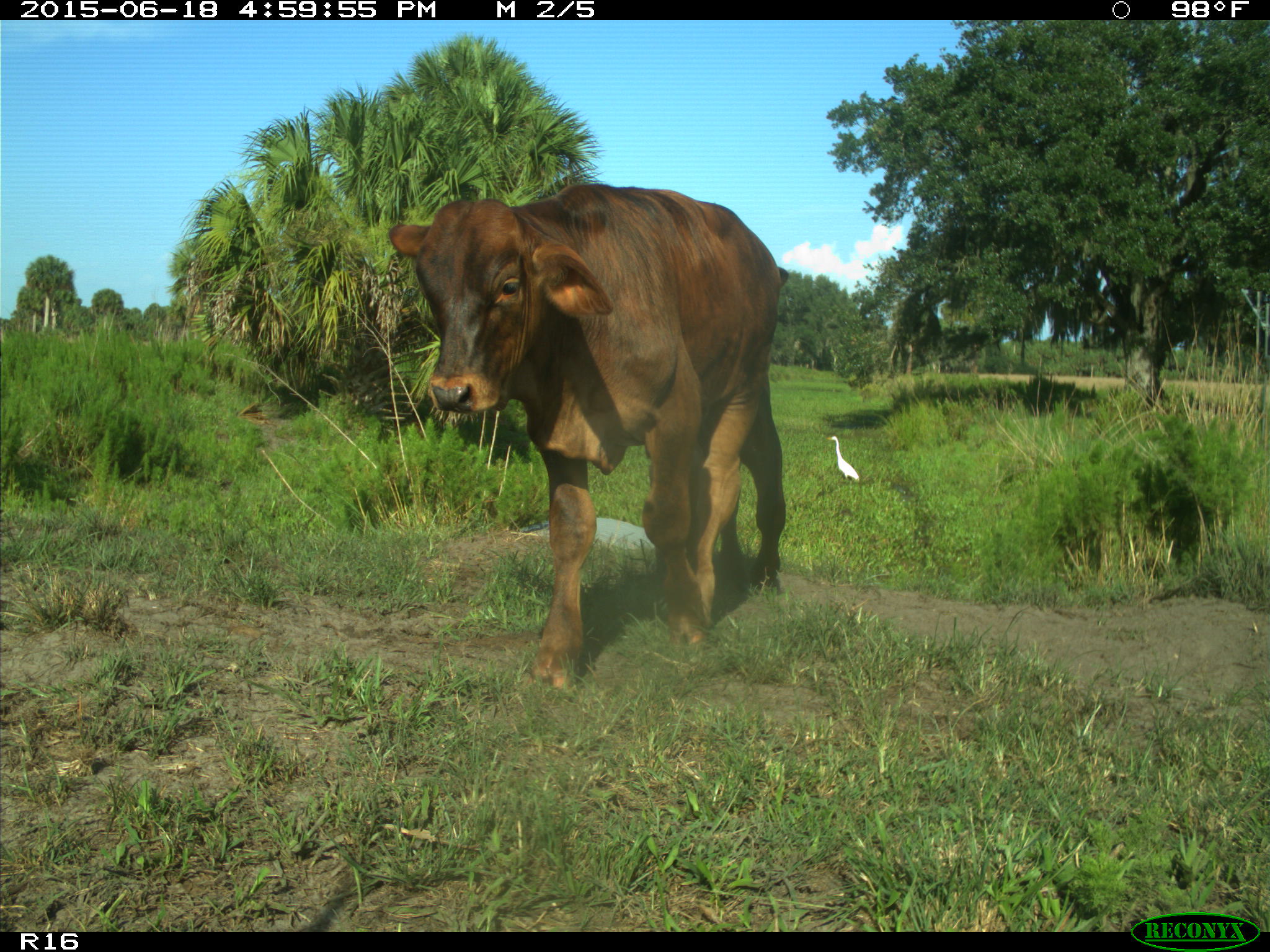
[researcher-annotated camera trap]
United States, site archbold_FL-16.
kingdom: Animalia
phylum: Chordata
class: Mammalia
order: Artiodactyla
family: Bovidae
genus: Bos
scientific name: Bos taurus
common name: domestic cow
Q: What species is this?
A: Bos taurus (domestic cow).